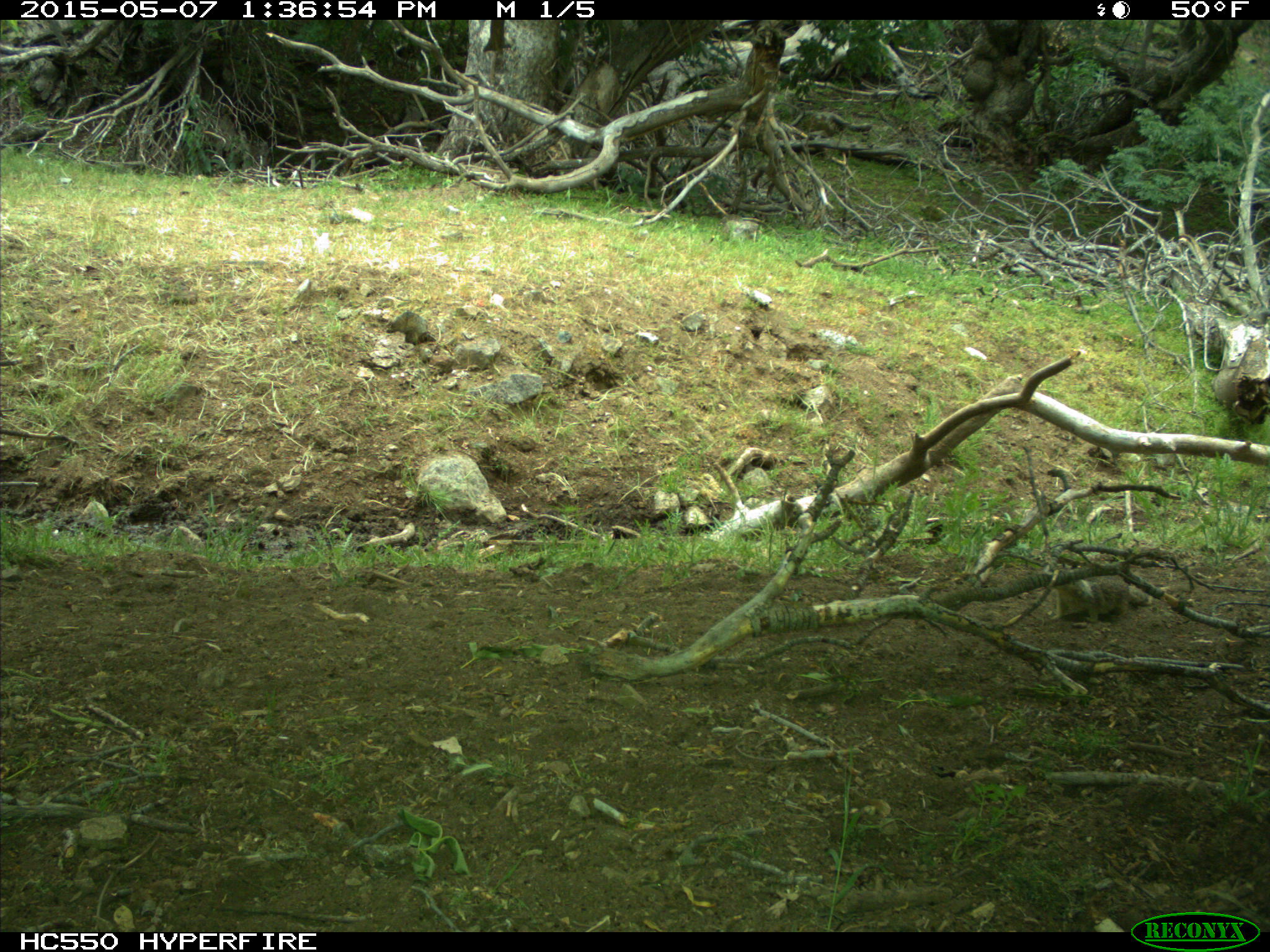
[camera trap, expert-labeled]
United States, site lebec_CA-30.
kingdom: Animalia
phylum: Chordata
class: Mammalia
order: Rodentia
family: Sciuridae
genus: Otospermophilus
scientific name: Otospermophilus beecheyi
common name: california ground squirrel